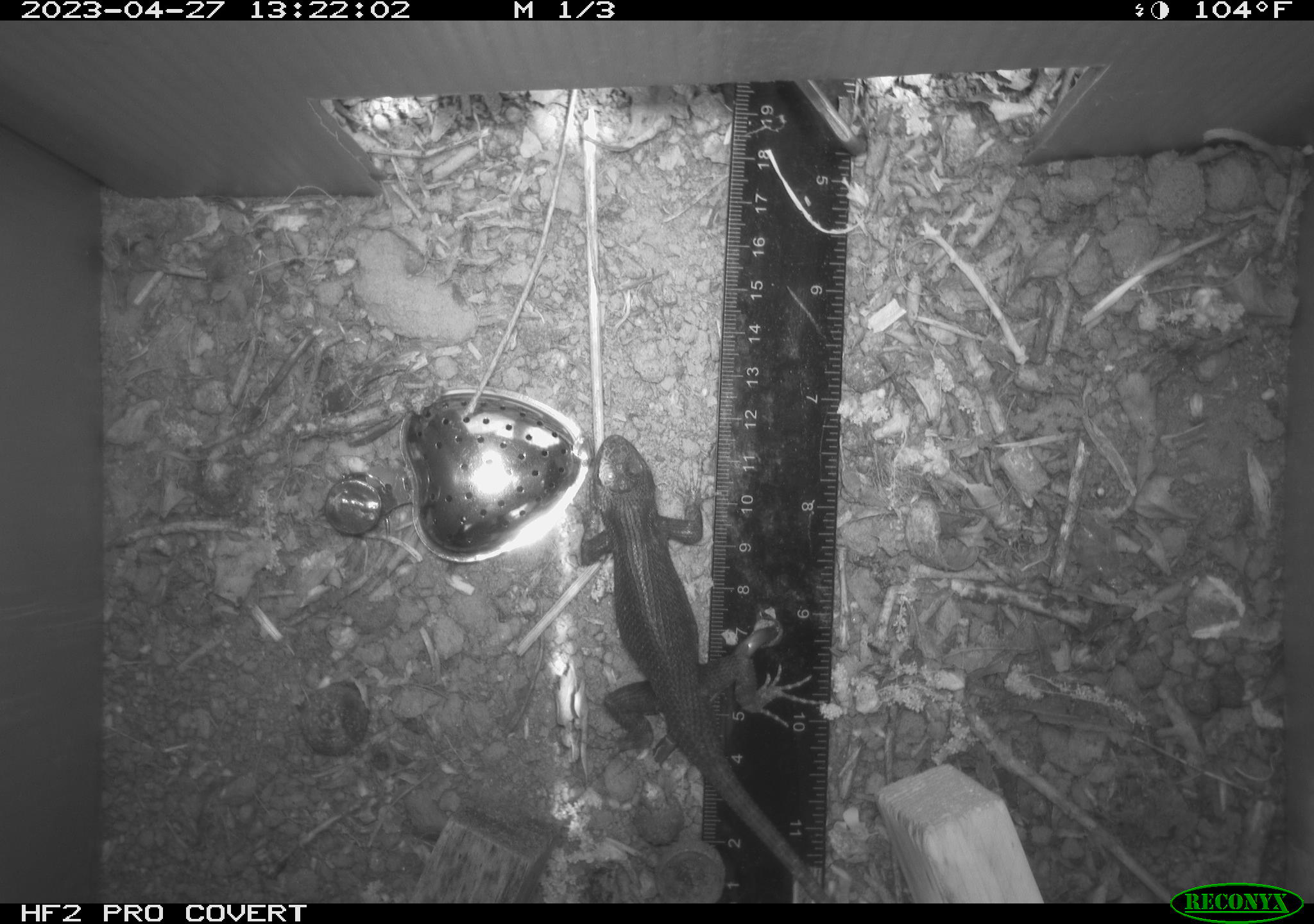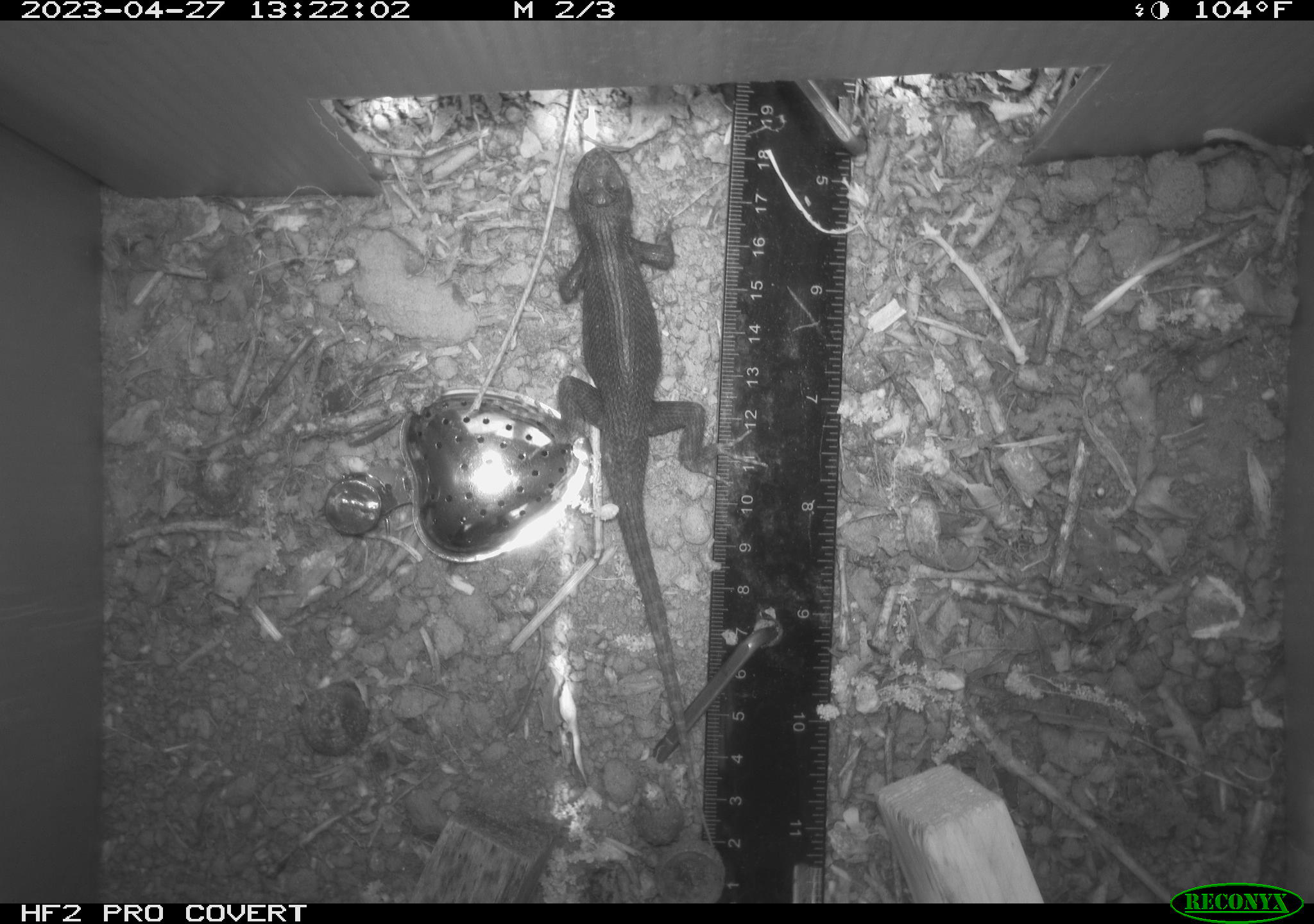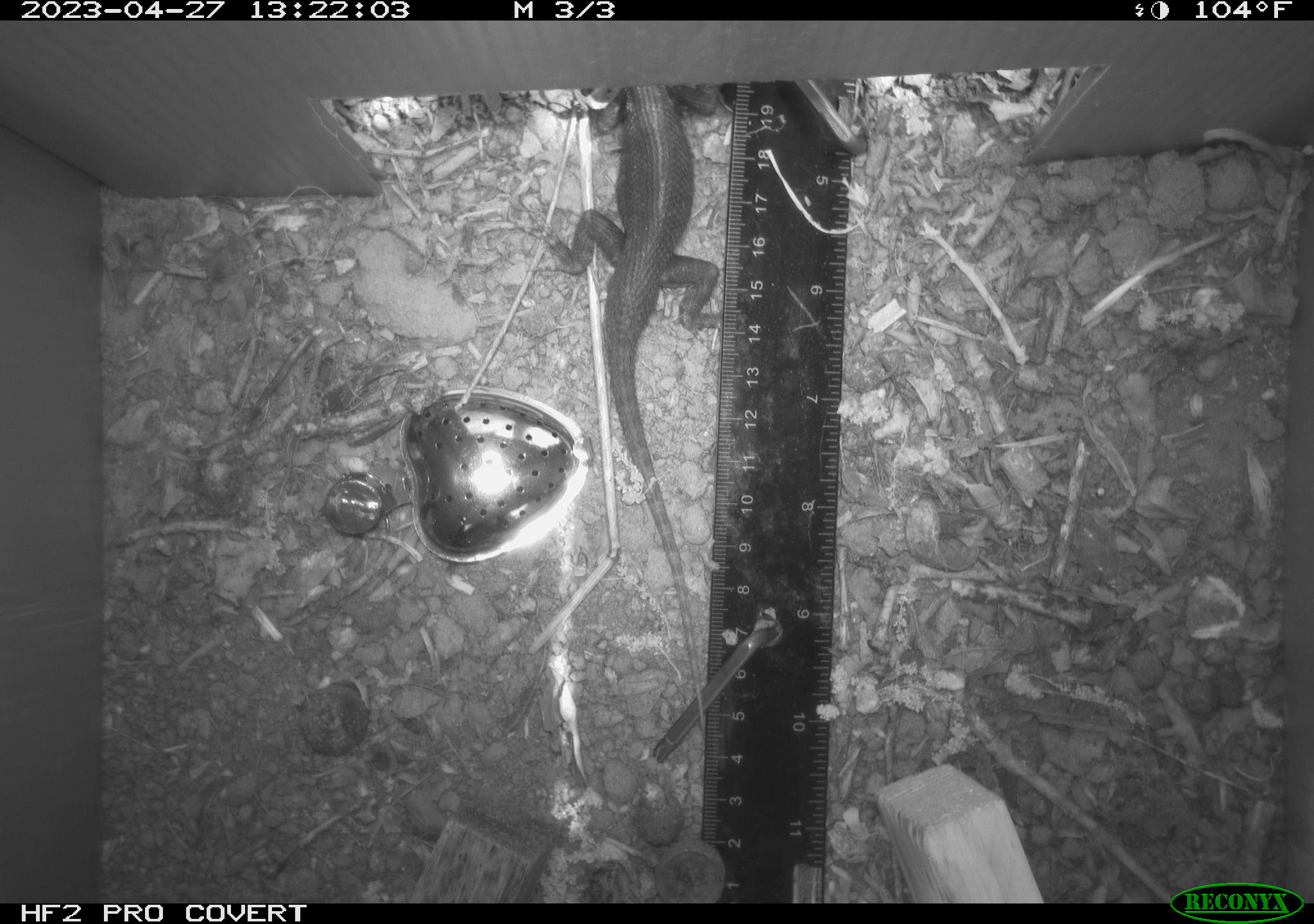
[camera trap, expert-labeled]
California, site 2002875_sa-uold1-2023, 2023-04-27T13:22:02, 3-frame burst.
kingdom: Animalia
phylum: Chordata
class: Reptilia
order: Squamata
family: Phrynosomatidae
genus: Sceloporus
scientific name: Sceloporus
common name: spiny lizards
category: sceloporus species